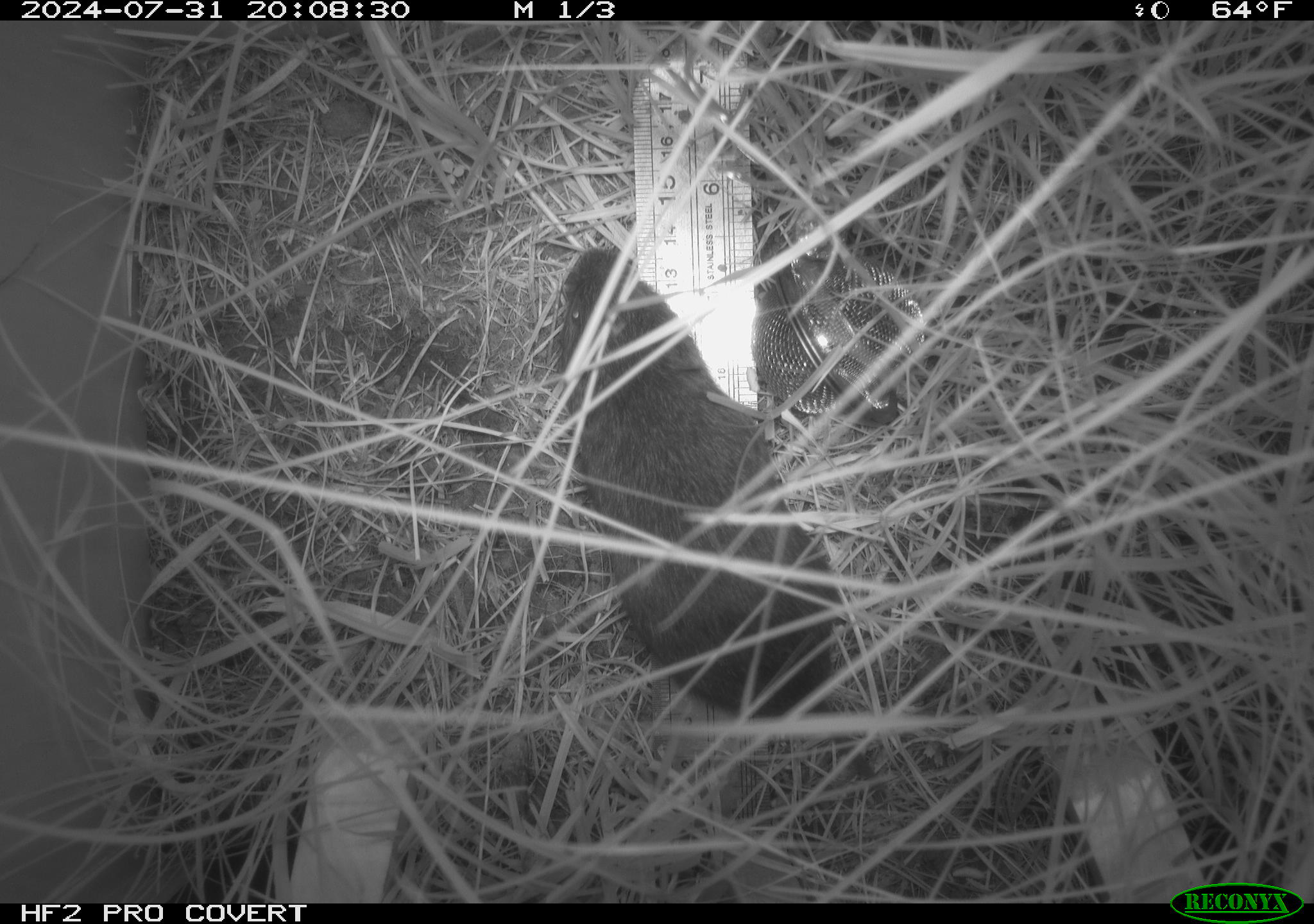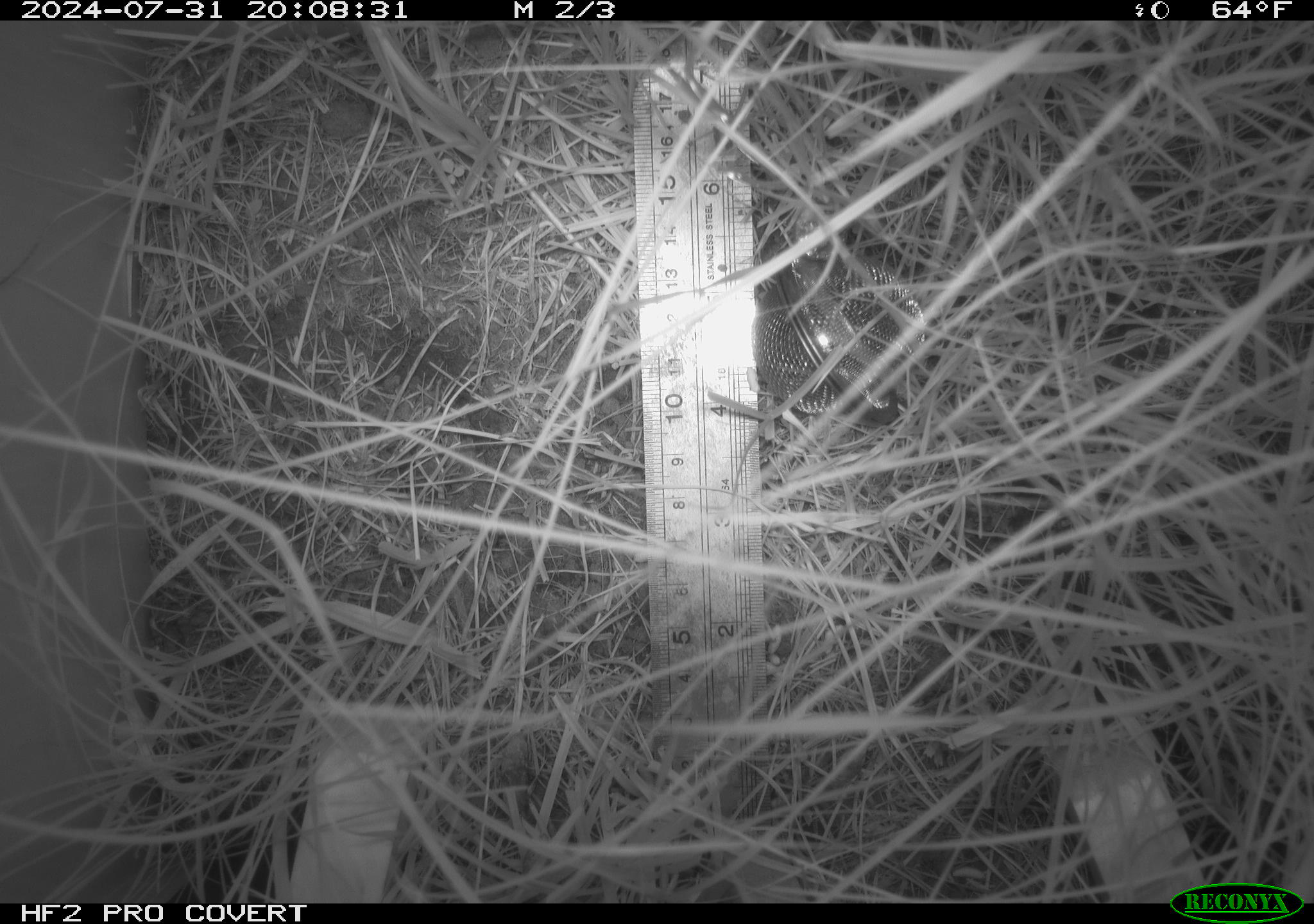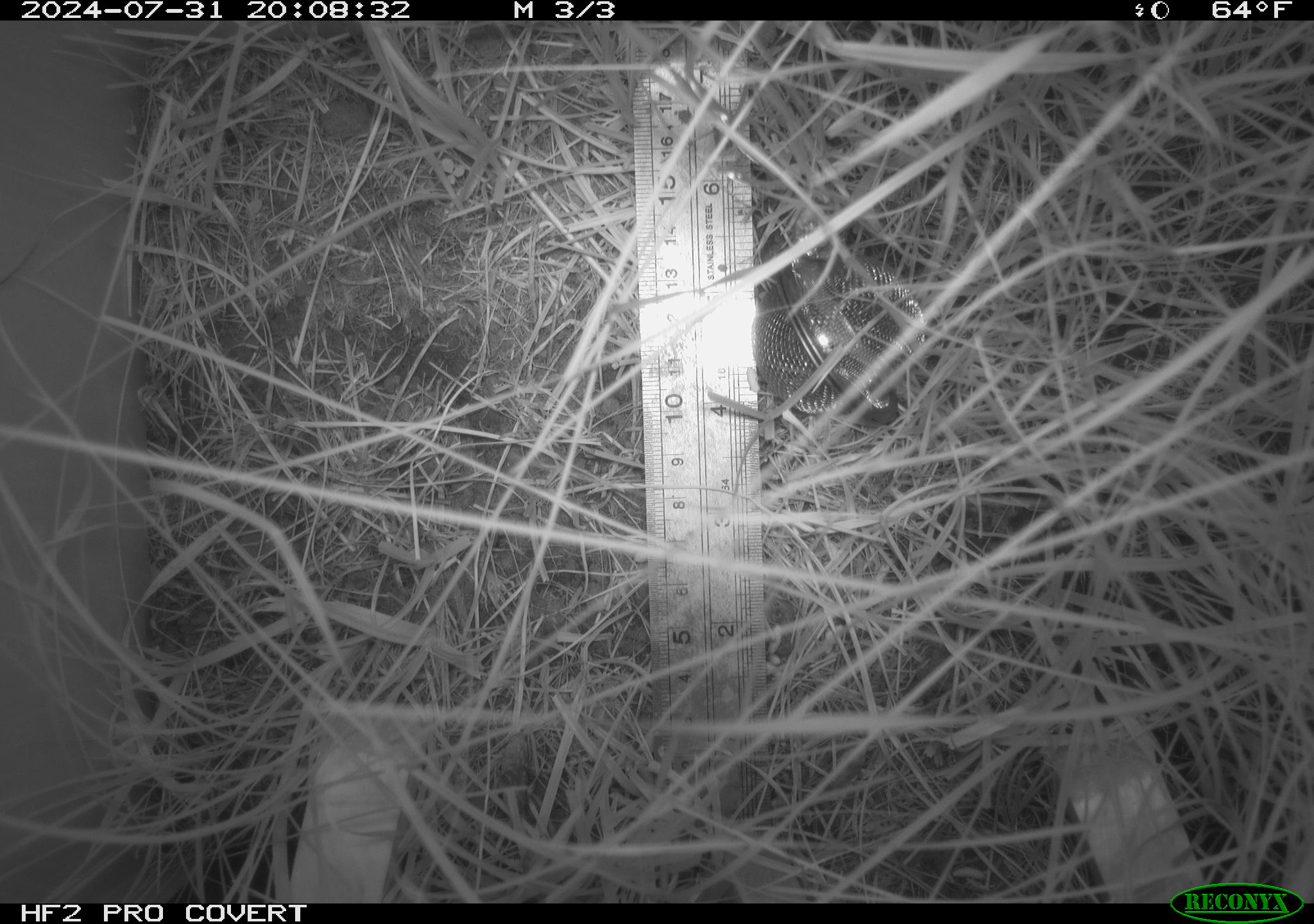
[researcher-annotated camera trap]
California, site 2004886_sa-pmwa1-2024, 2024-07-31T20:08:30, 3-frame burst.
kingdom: Animalia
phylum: Chordata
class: Mammalia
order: Rodentia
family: Cricetidae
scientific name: Arvicolinae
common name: voles, lemmings, and muskrats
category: arvicolinae subfamily